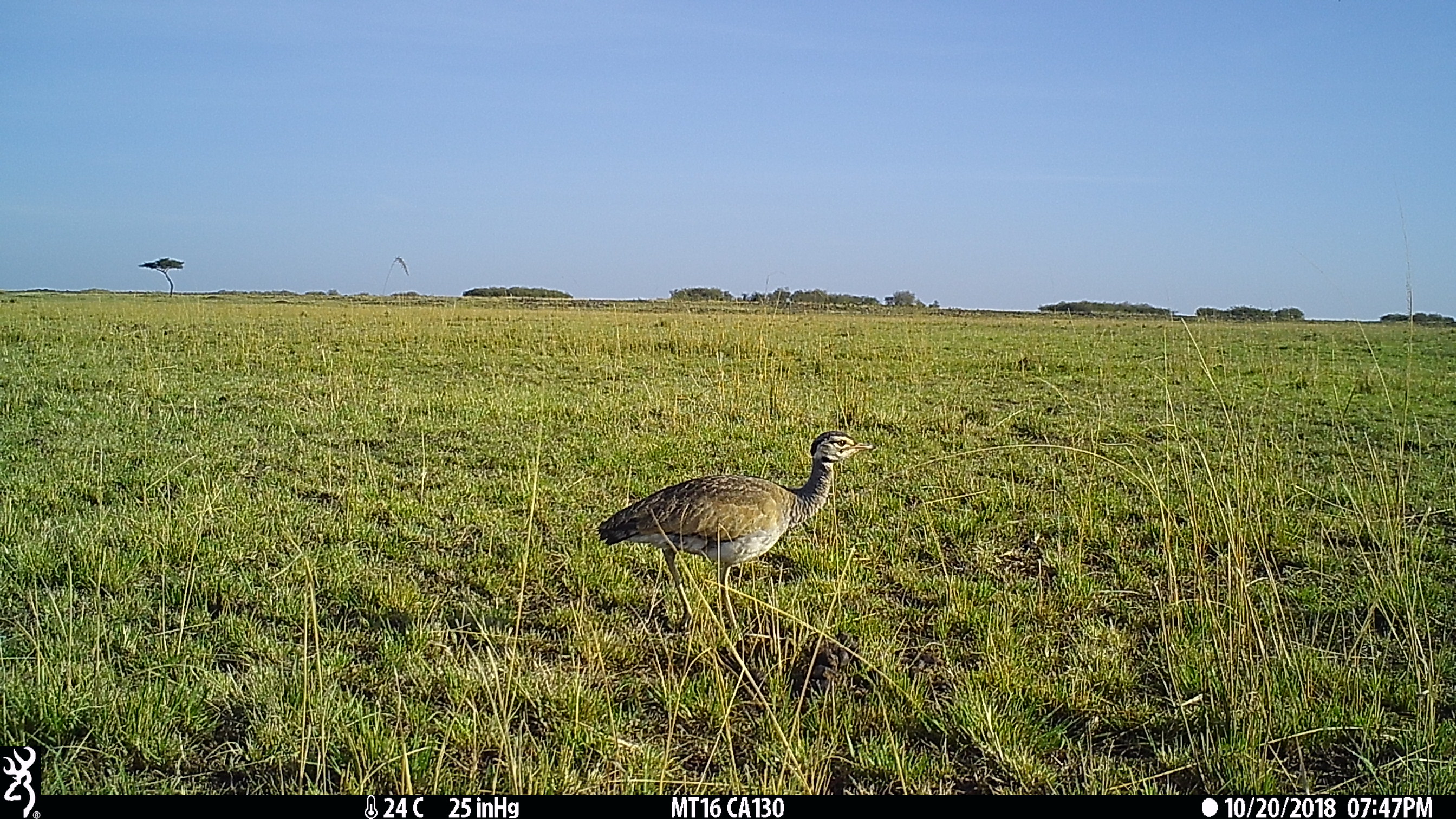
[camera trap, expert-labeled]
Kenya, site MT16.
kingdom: Animalia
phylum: Chordata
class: Aves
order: Otidiformes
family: Otididae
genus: Eupodotis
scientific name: Eupodotis senegalensis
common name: white-bellied bustard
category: bustard white bellied